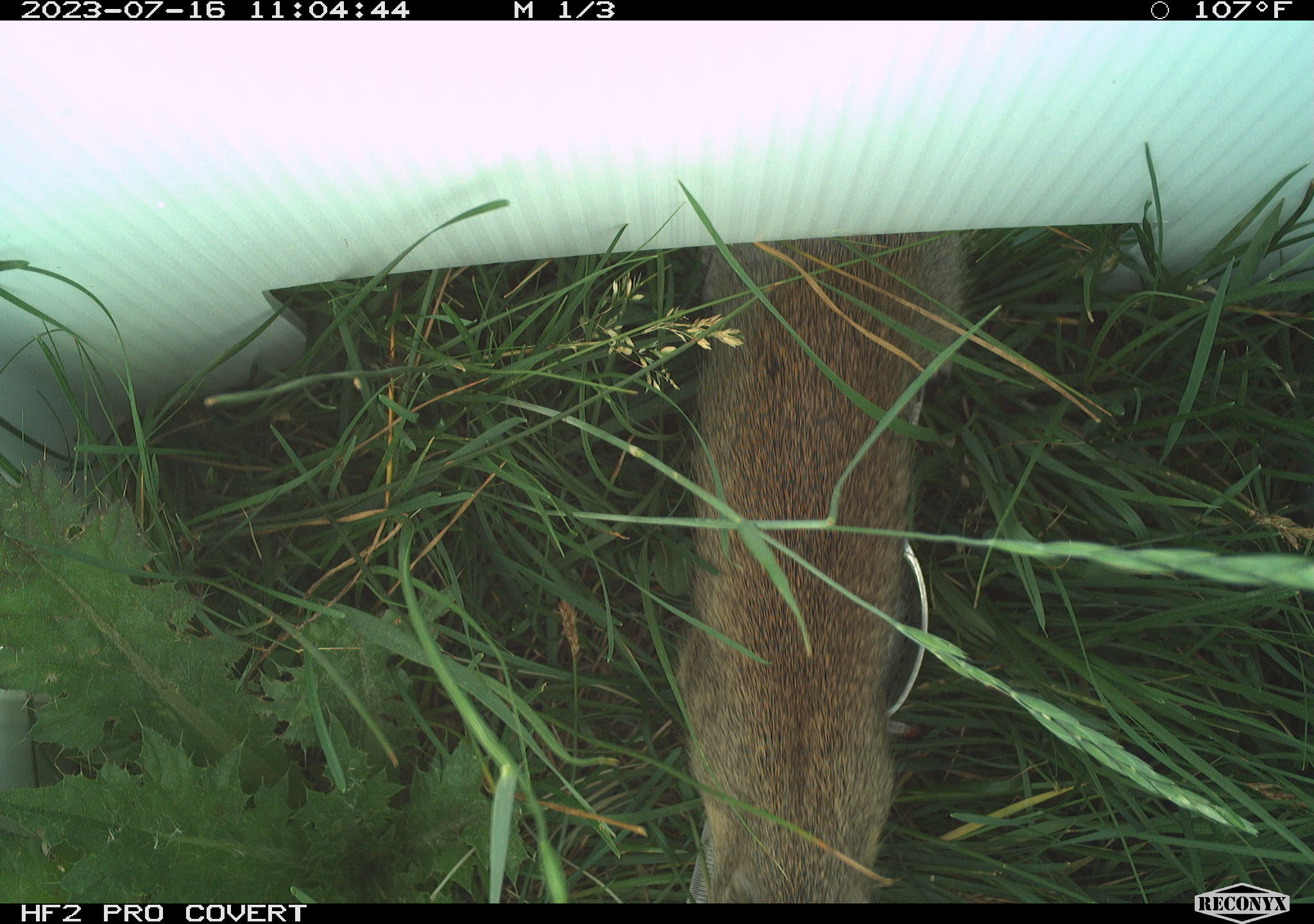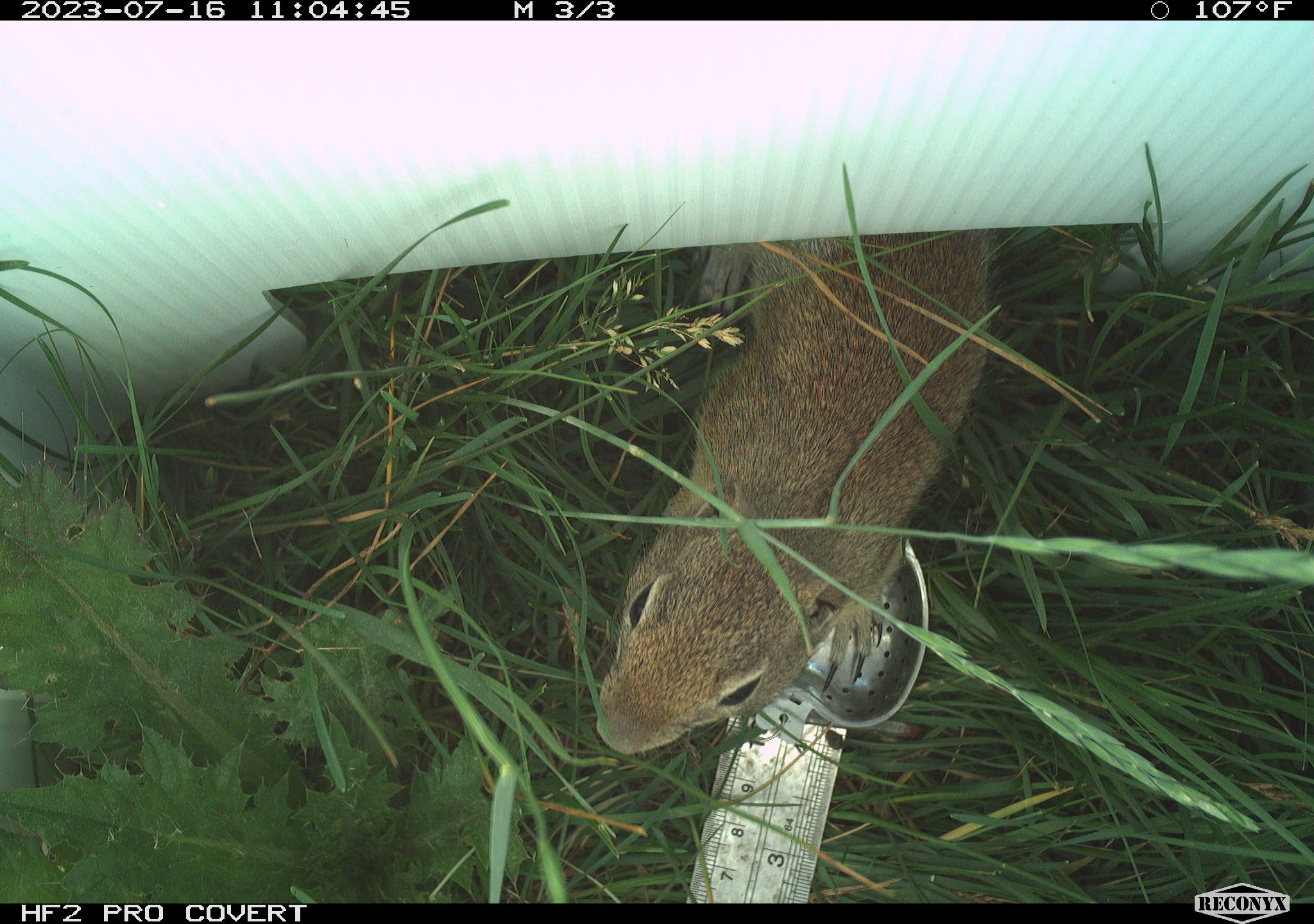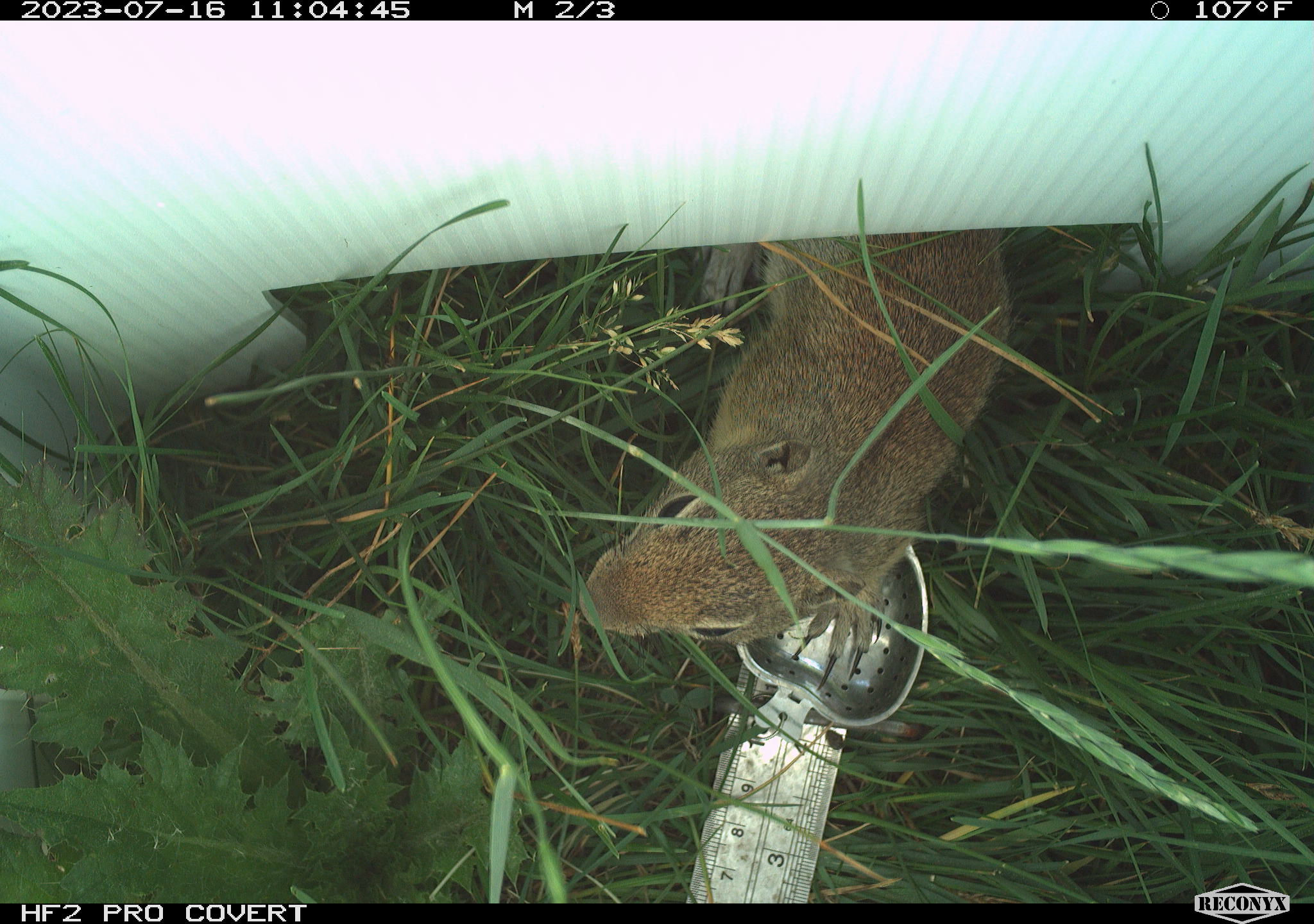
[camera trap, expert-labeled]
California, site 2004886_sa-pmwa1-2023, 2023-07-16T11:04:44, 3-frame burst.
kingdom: Animalia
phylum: Chordata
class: Mammalia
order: Rodentia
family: Sciuridae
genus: Urocitellus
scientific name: Urocitellus beldingi beldingi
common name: belding's ground squirrel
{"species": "belding's ground squirrel (Urocitellus beldingi beldingi)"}